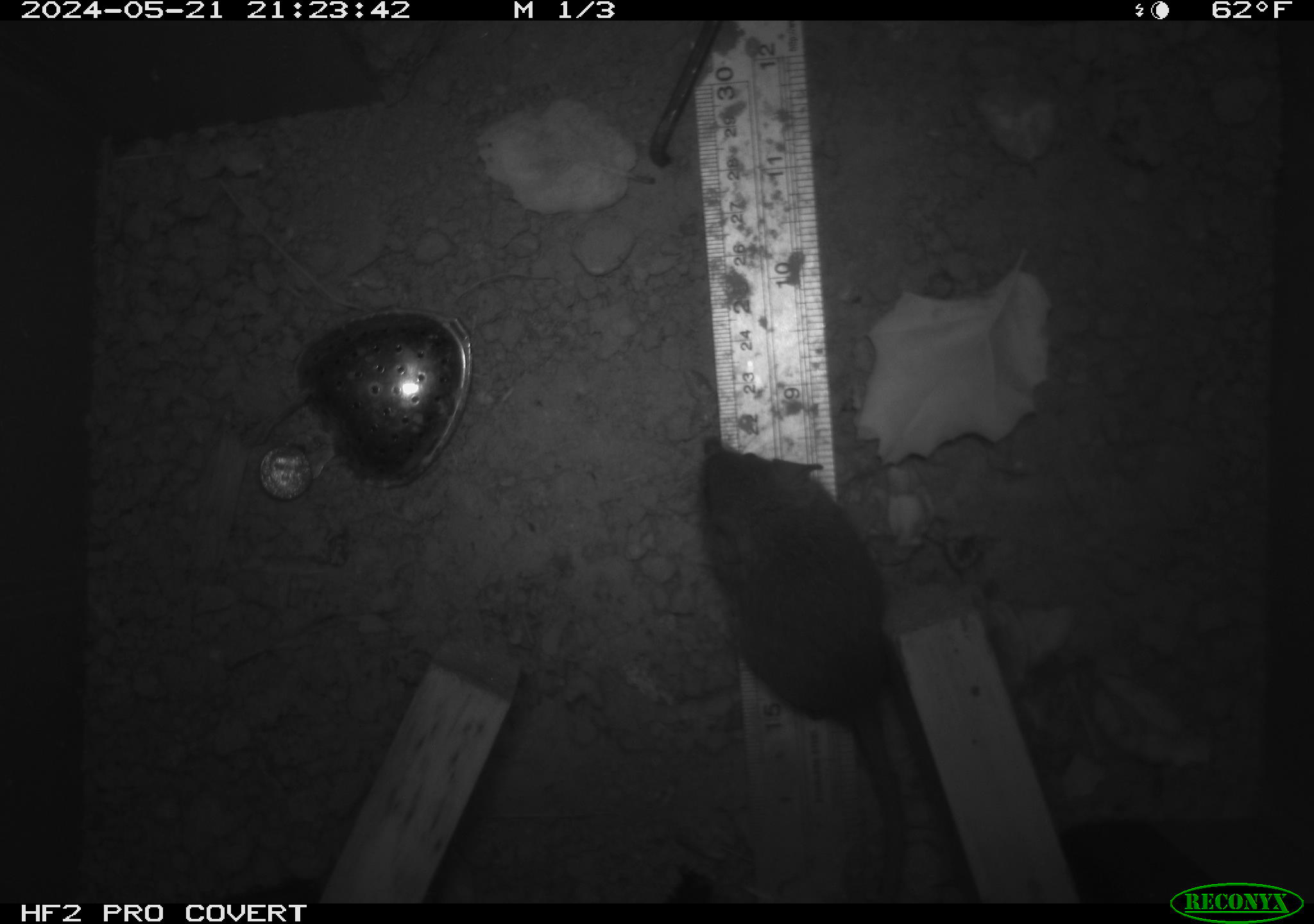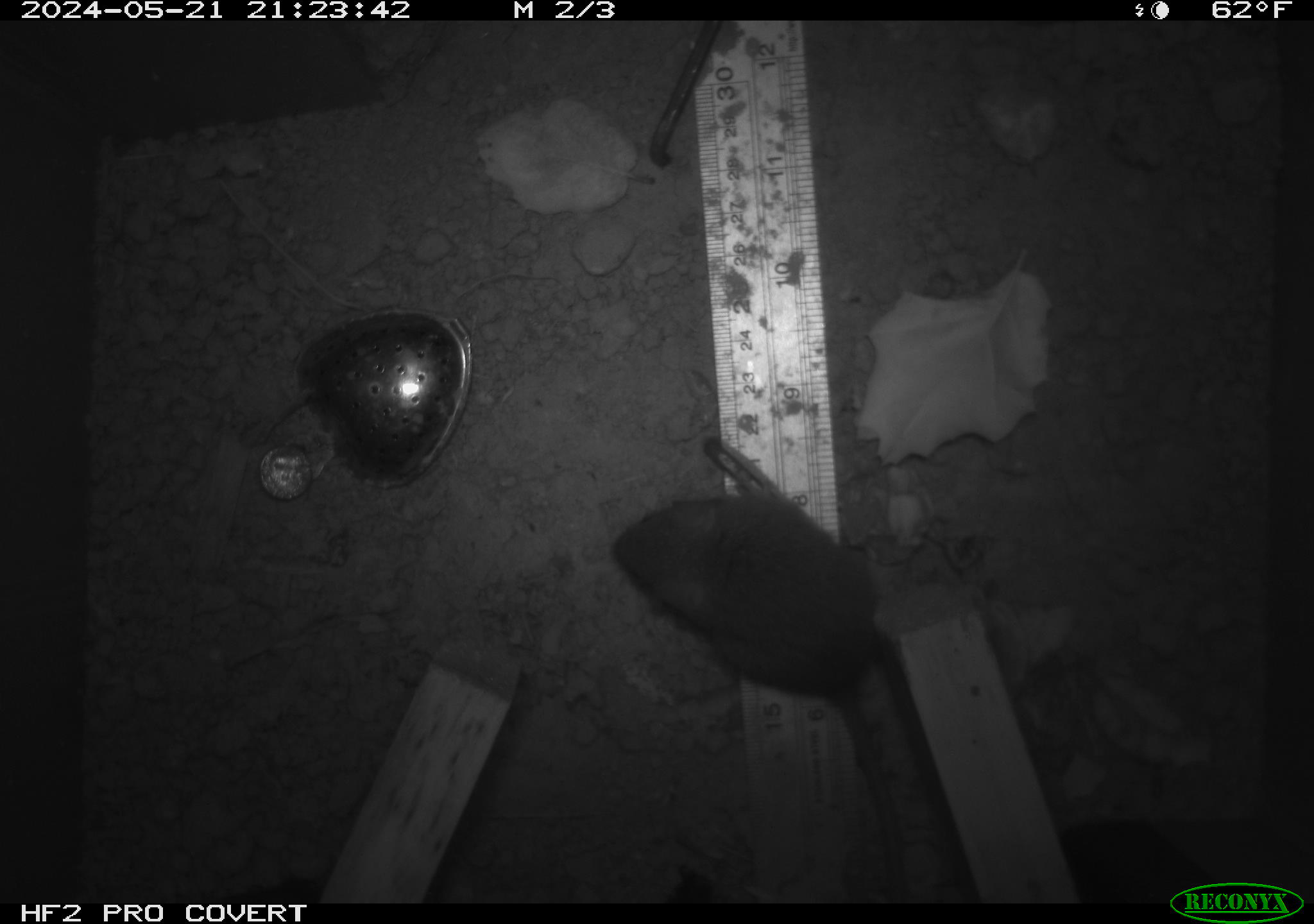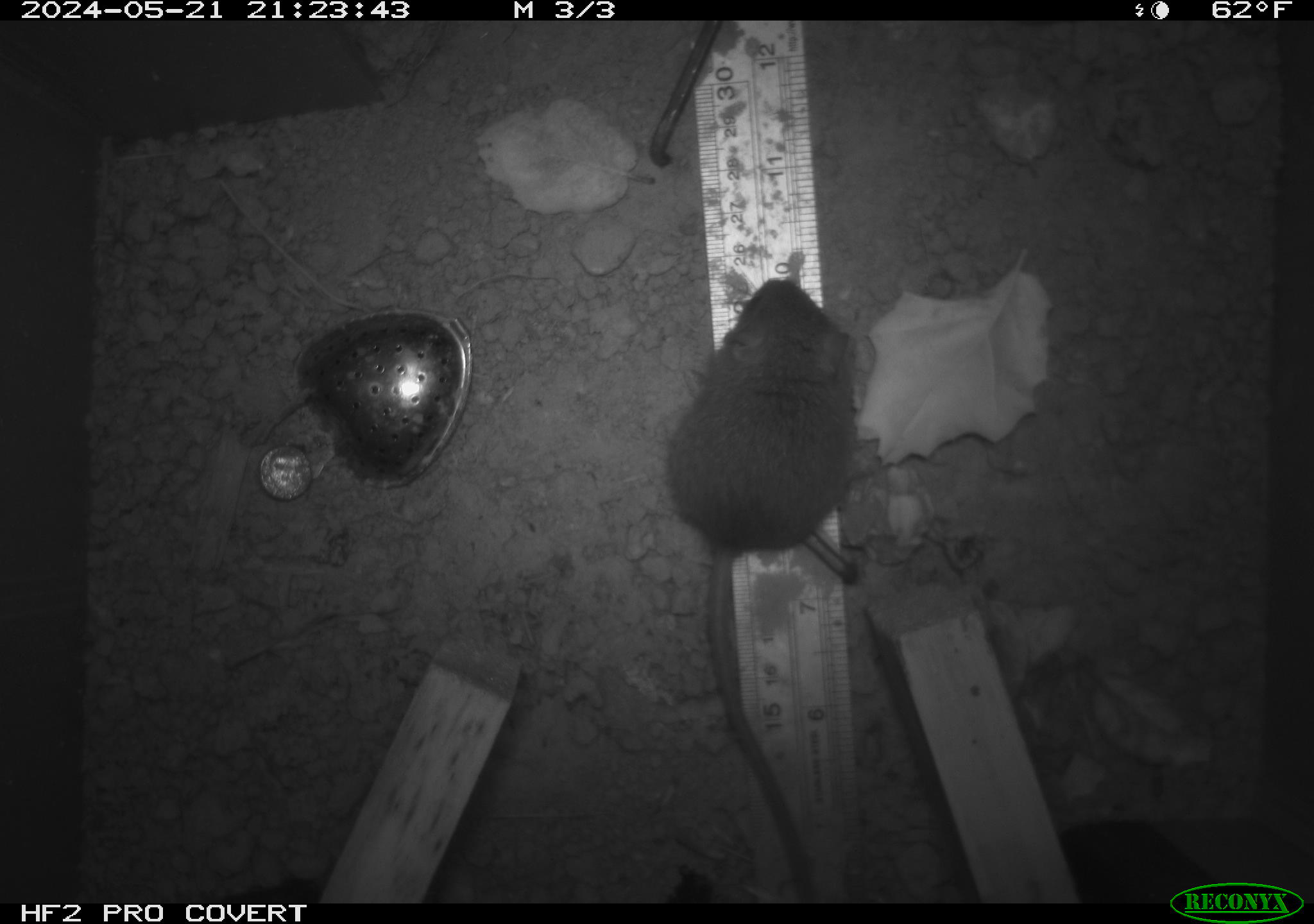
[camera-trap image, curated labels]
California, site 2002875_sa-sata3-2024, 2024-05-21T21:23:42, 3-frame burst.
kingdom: Animalia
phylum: Chordata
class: Mammalia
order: Rodentia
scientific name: Rodentia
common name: rodent